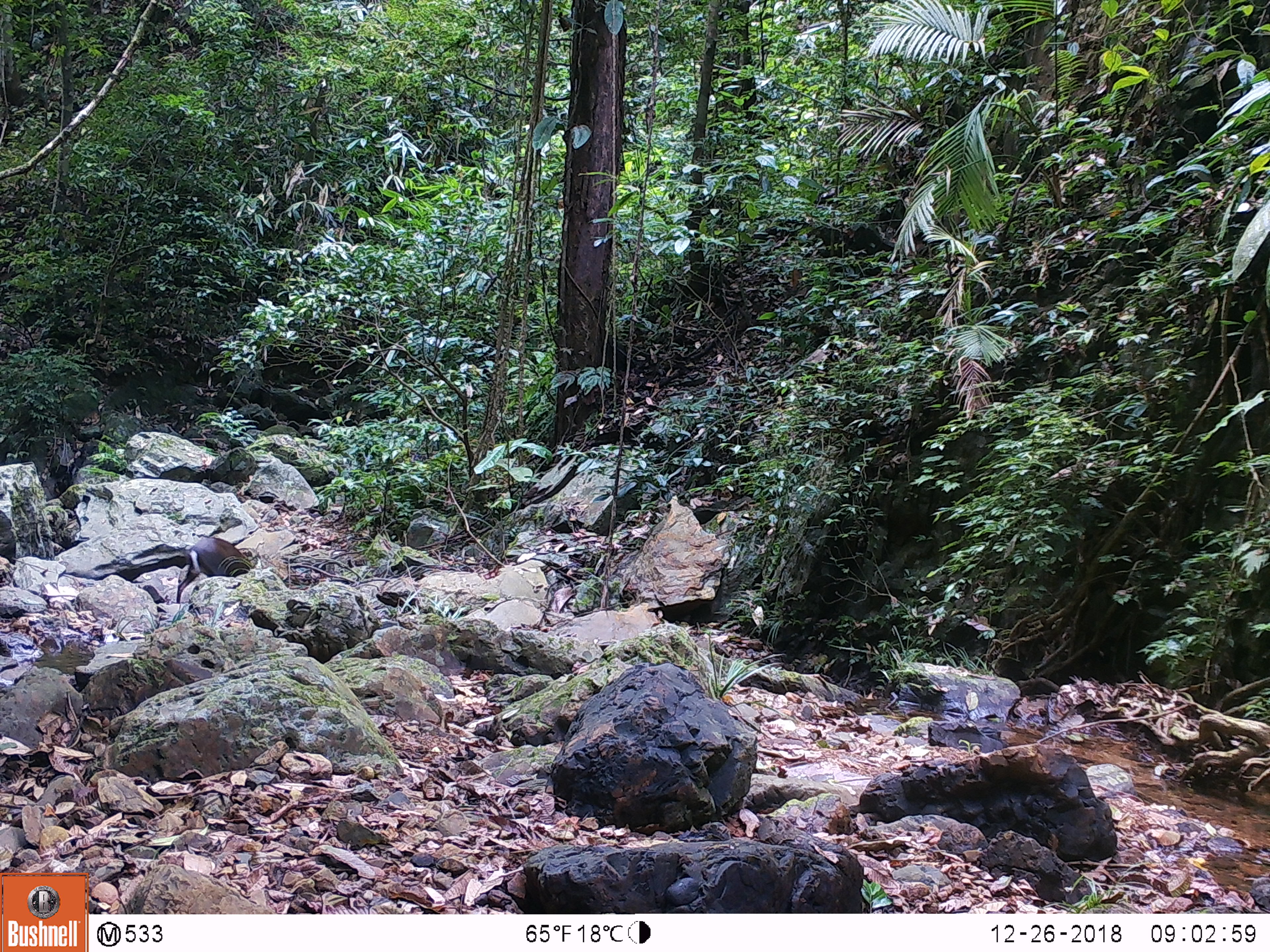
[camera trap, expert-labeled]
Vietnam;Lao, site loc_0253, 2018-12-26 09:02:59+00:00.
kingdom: Animalia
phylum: Chordata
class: Mammalia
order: Artiodactyla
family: Cervidae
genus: Muntiacus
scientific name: Muntiacus rooseveltorum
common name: roosevelt's muntjac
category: roosevelts muntjac group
Roosevelts muntjac group (roosevelt's muntjac) (Muntiacus rooseveltorum). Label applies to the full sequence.